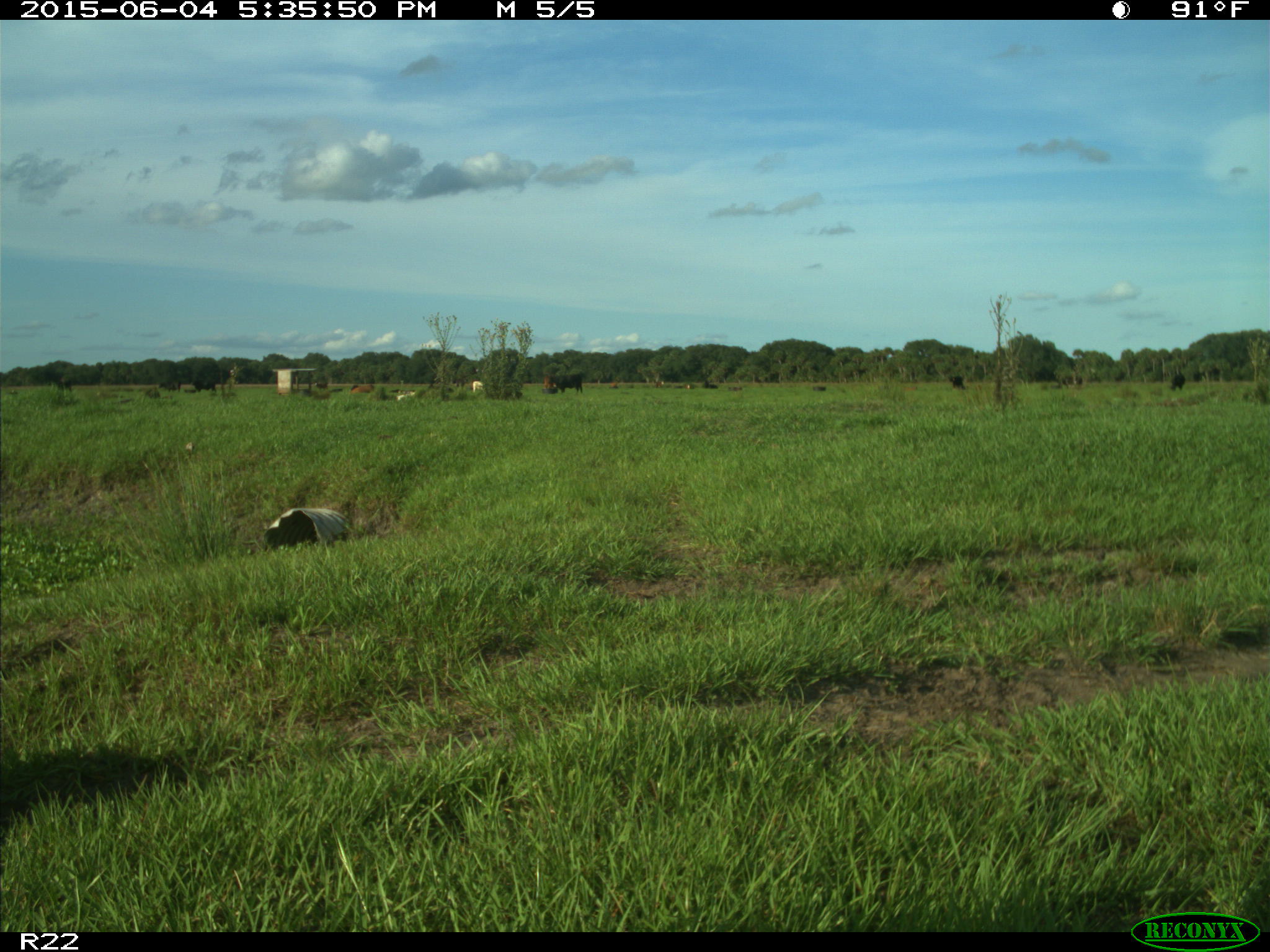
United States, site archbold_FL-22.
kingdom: Animalia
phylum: Chordata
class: Mammalia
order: Artiodactyla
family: Bovidae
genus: Bos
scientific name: Bos taurus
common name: domestic cow